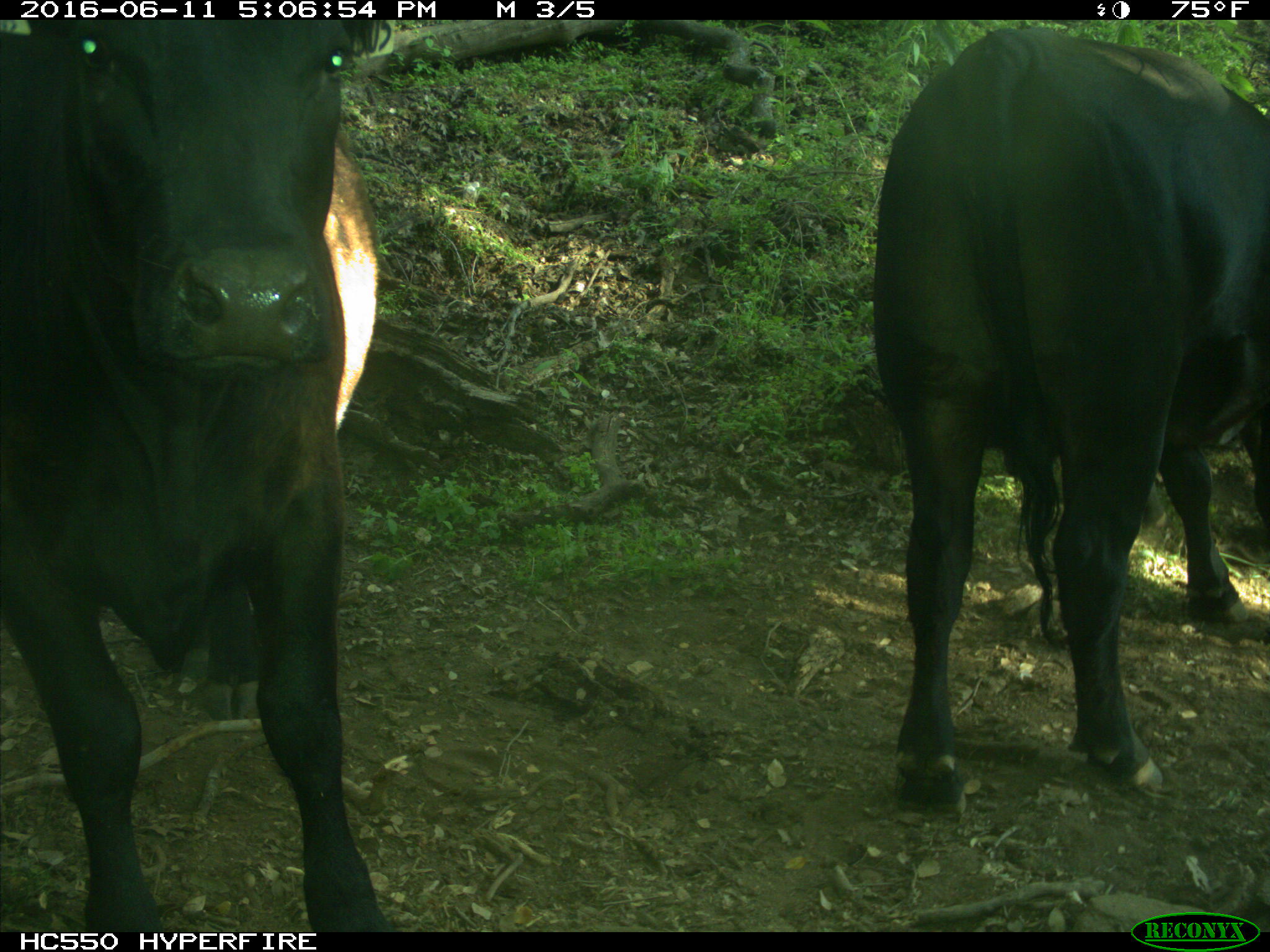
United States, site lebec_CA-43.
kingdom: Animalia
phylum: Chordata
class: Mammalia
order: Artiodactyla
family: Bovidae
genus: Bos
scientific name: Bos taurus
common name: domestic cow